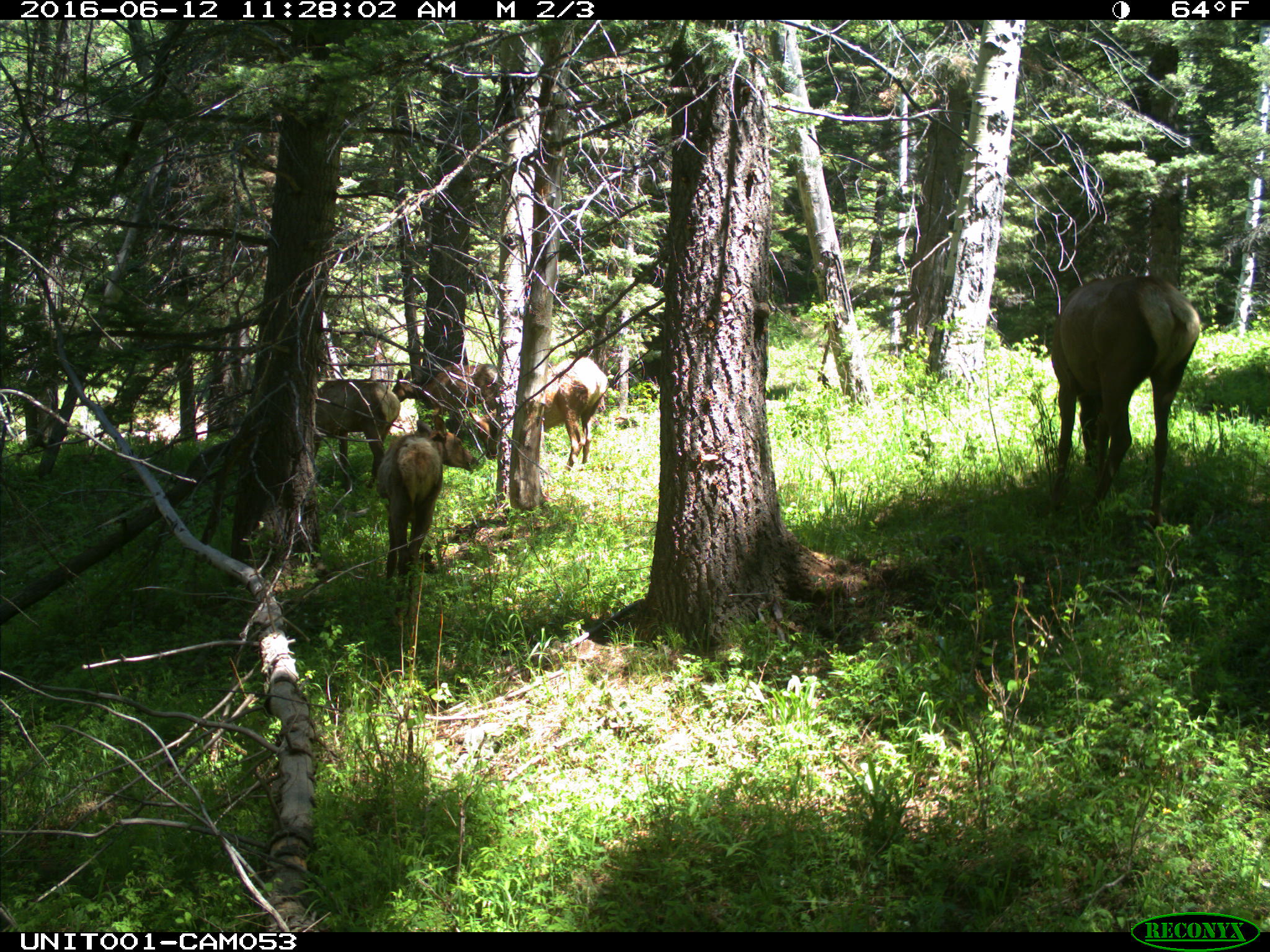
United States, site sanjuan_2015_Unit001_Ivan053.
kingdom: Animalia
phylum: Chordata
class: Mammalia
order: Artiodactyla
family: Cervidae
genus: Cervus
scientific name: Cervus elaphus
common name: red deer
Cervus elaphus (red deer).